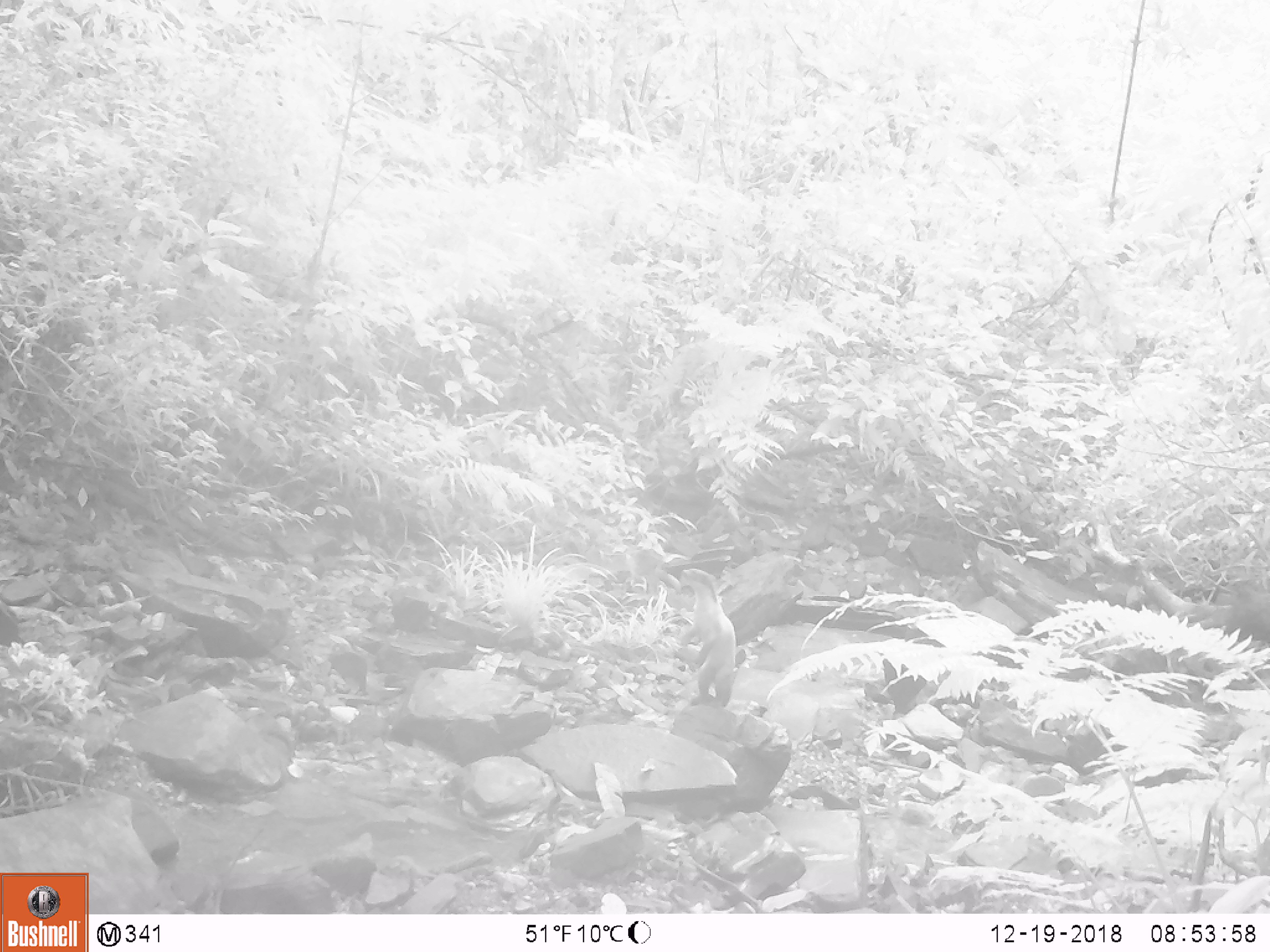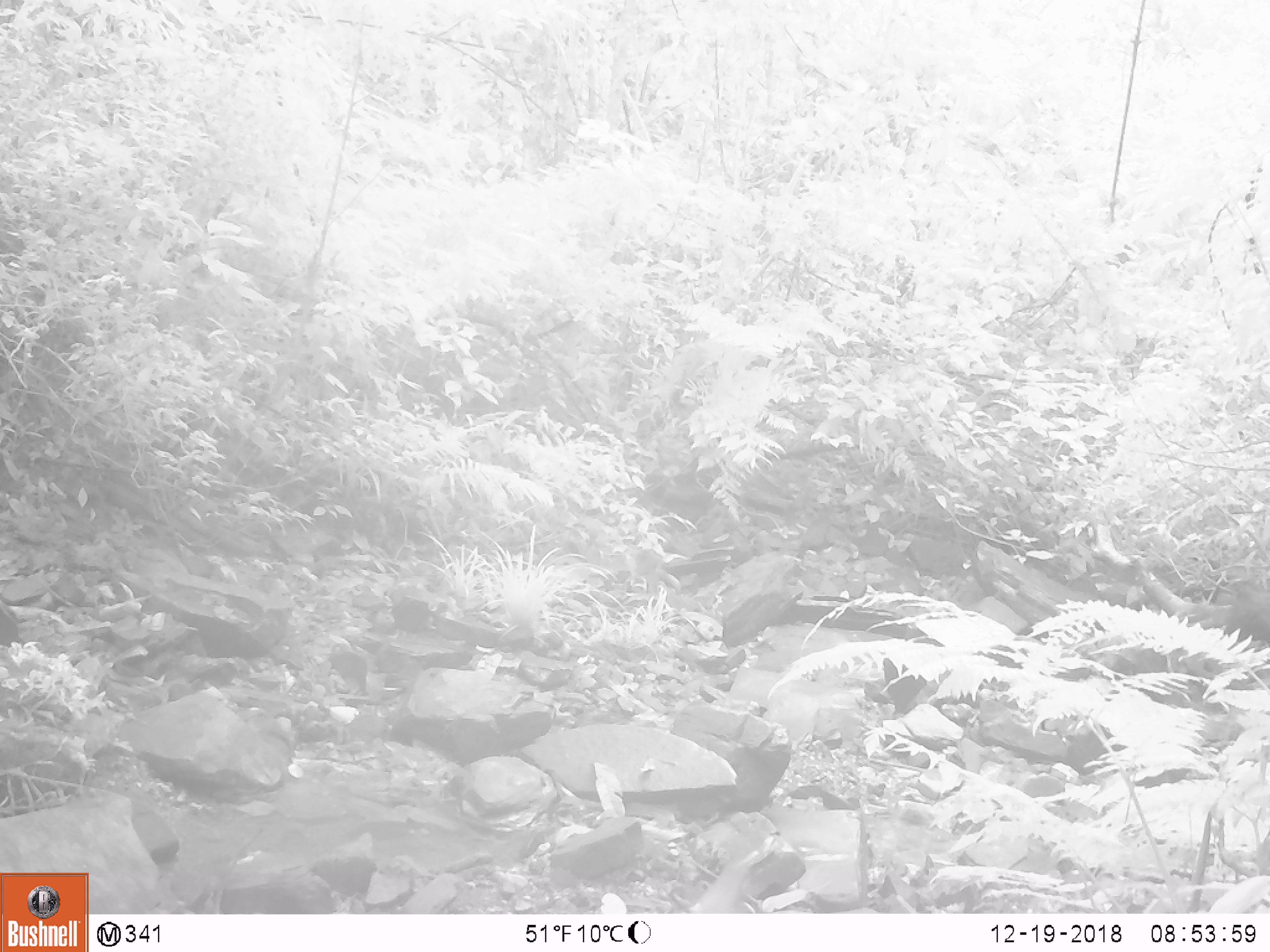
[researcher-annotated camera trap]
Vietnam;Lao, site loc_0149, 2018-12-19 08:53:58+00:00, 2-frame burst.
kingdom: Animalia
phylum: Chordata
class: Mammalia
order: Carnivora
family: Mustelidae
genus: Martes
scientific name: Martes flavigula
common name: yellow-throated marten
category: yellow throated marten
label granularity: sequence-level